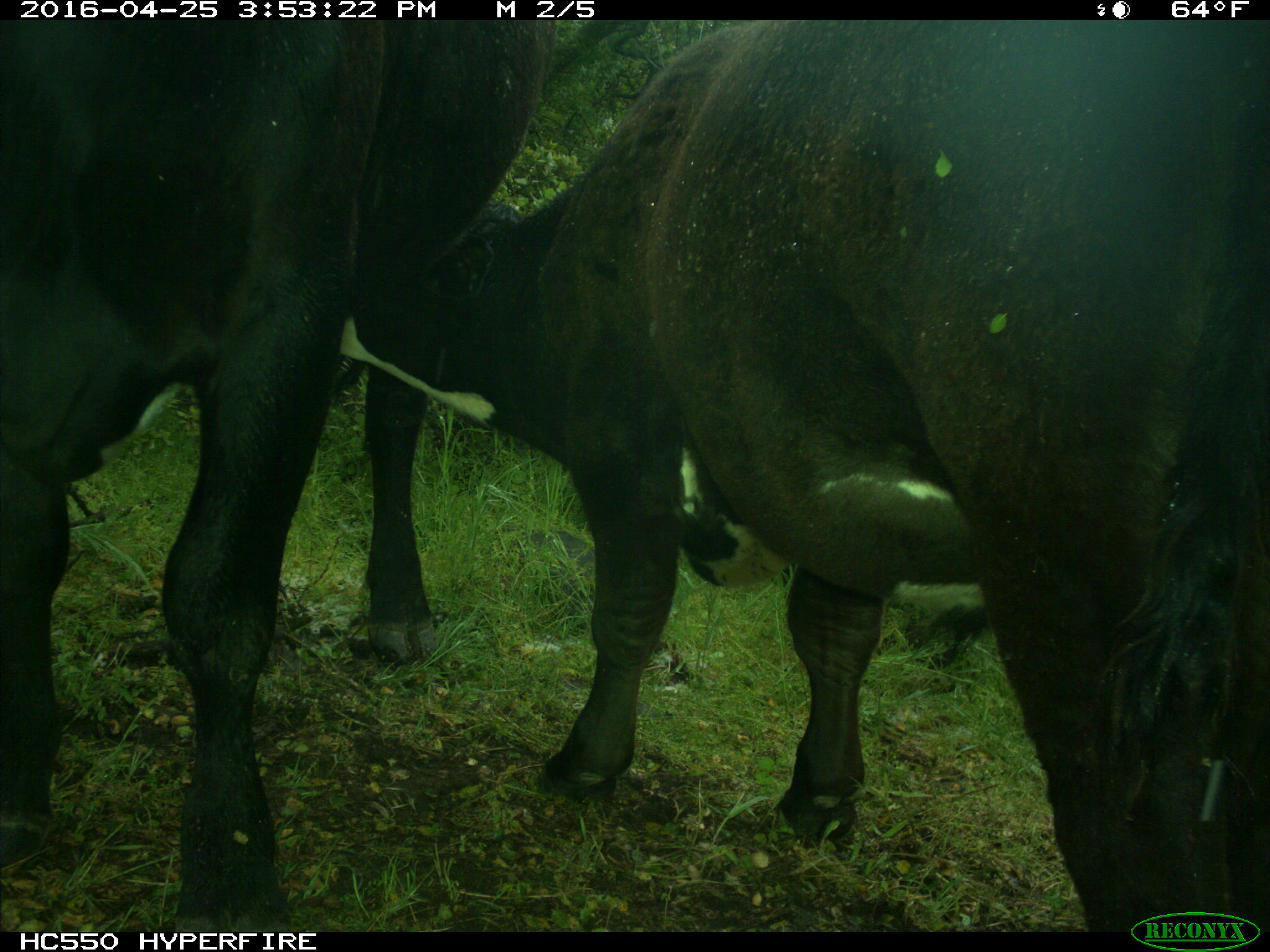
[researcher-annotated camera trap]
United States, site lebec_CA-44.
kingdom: Animalia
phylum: Chordata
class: Mammalia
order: Artiodactyla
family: Bovidae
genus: Bos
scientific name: Bos taurus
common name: domestic cow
Bos taurus (domestic cow).